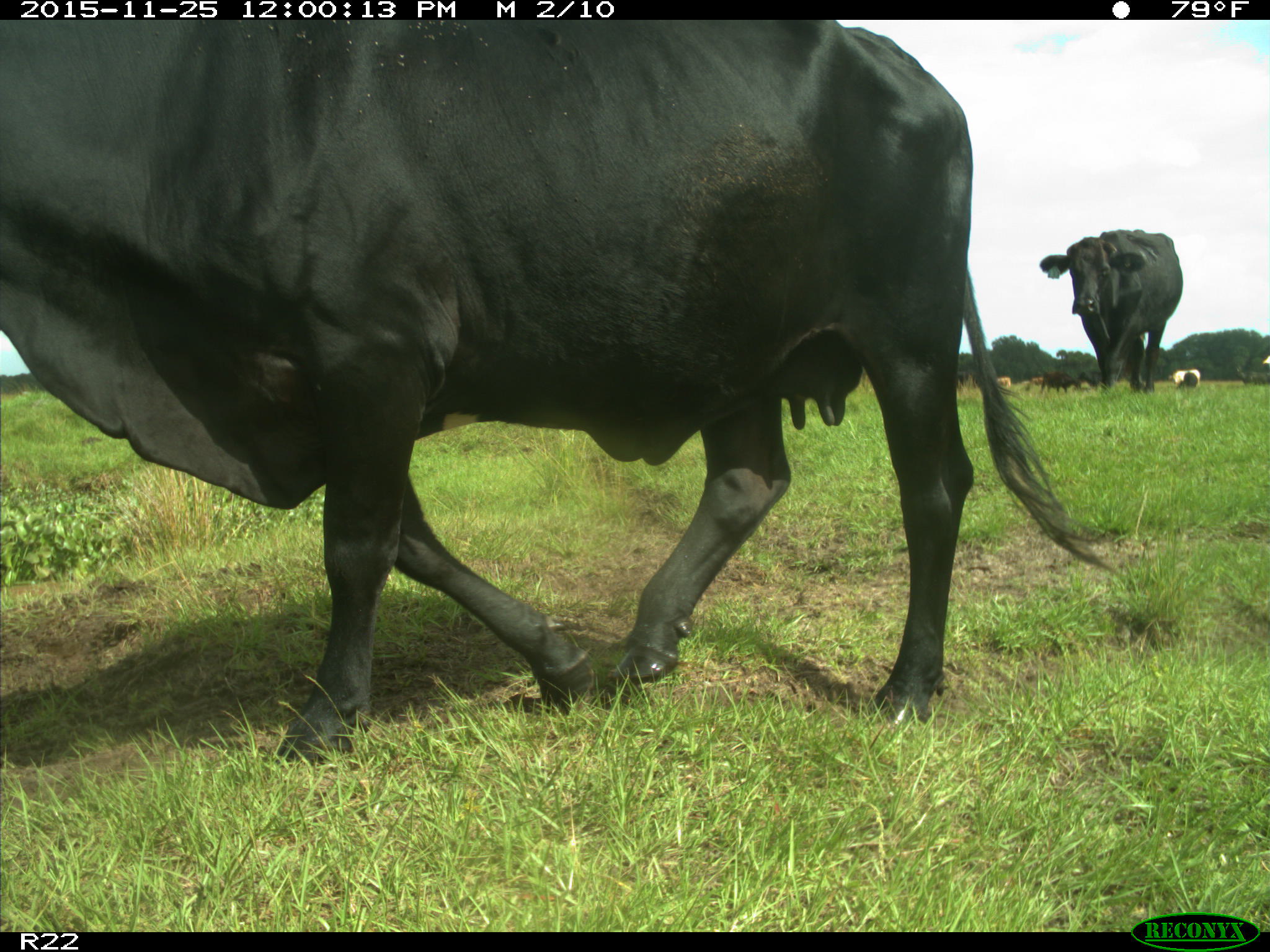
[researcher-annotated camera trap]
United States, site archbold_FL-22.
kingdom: Animalia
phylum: Chordata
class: Mammalia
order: Artiodactyla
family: Bovidae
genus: Bos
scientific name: Bos taurus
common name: domestic cow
Bos taurus (domestic cow).